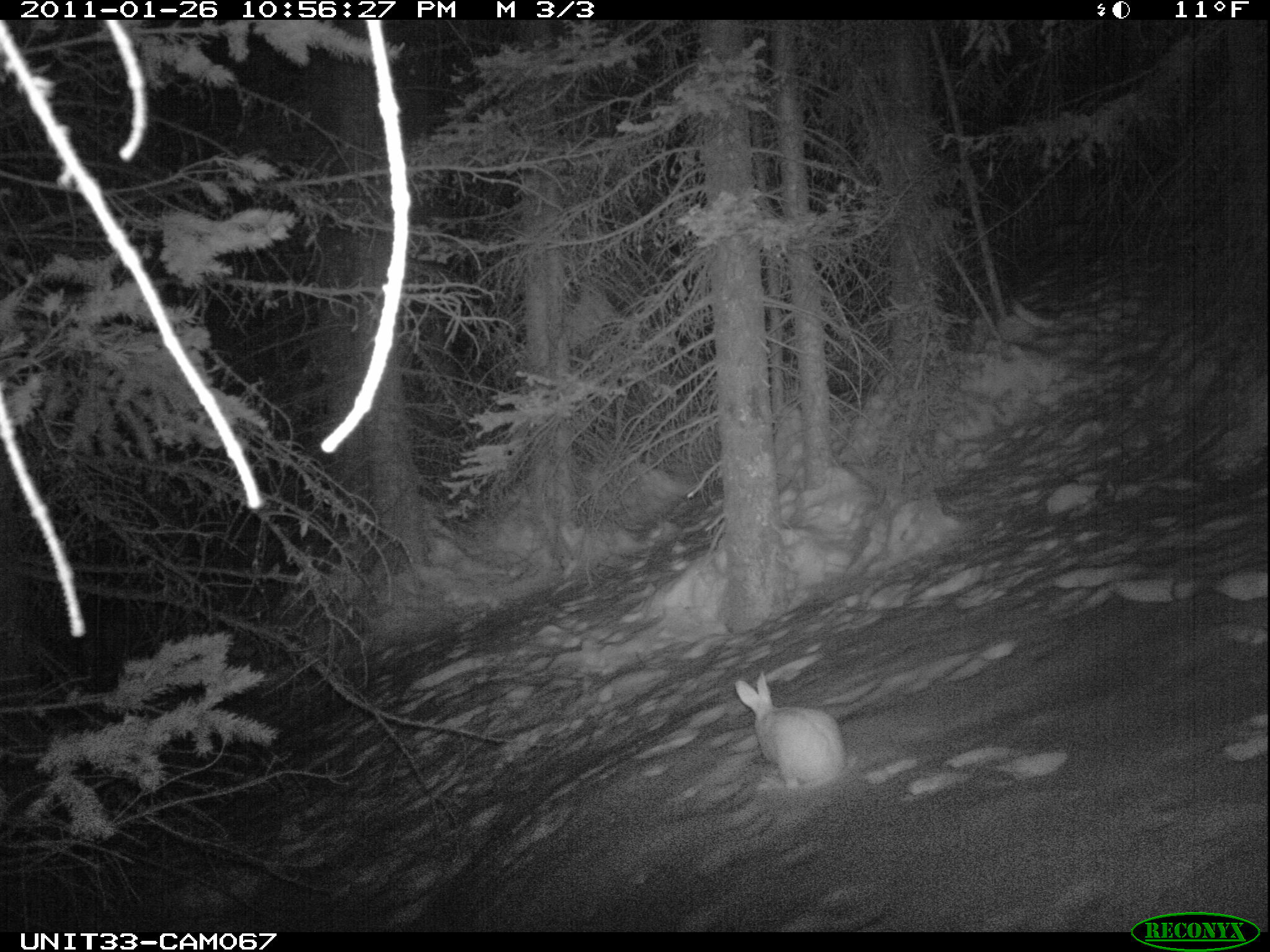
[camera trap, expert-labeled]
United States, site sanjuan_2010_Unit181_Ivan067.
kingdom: Animalia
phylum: Chordata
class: Mammalia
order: Lagomorpha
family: Leporidae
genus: Lepus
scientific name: Lepus americanus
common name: snowshoe hare